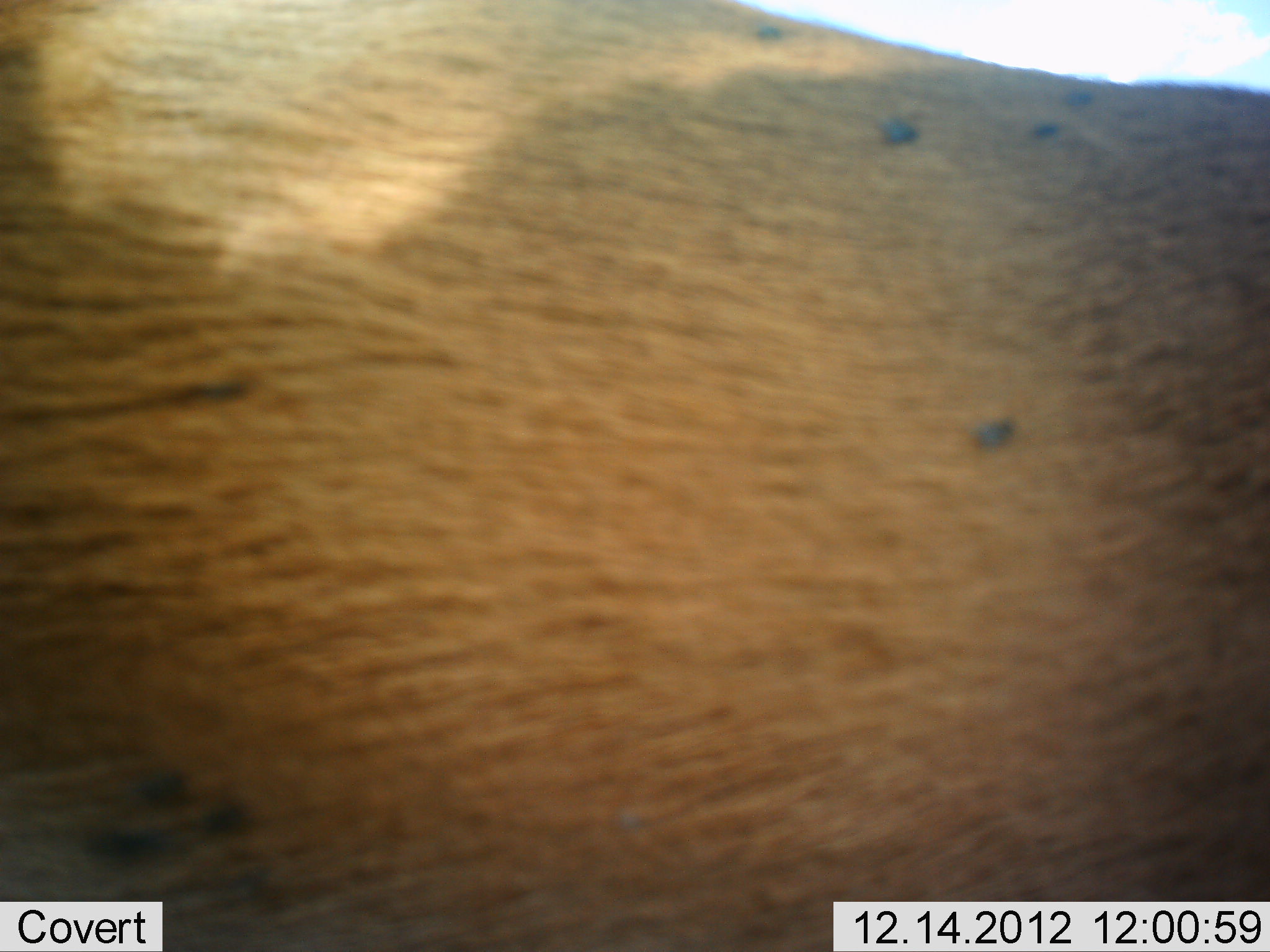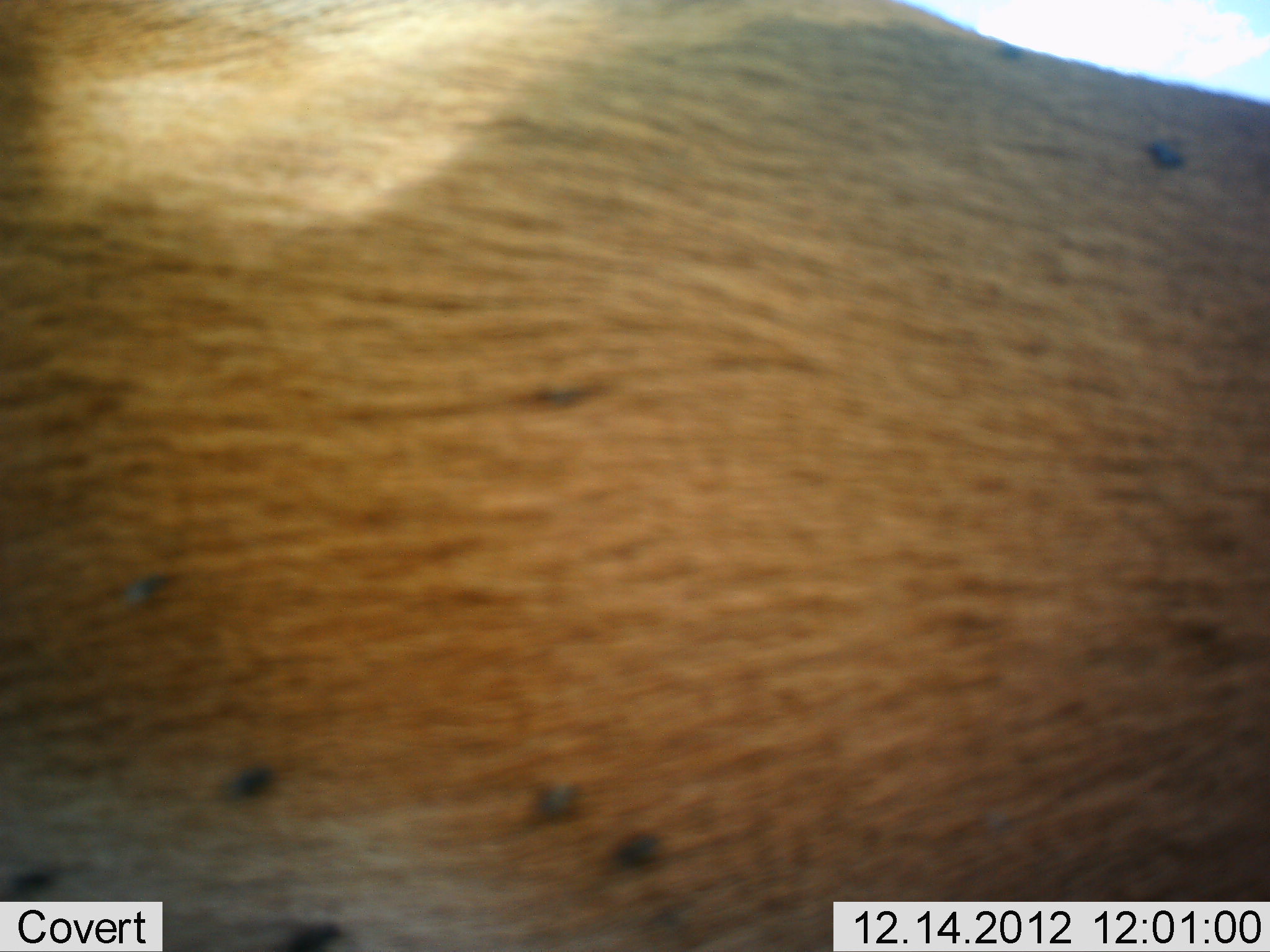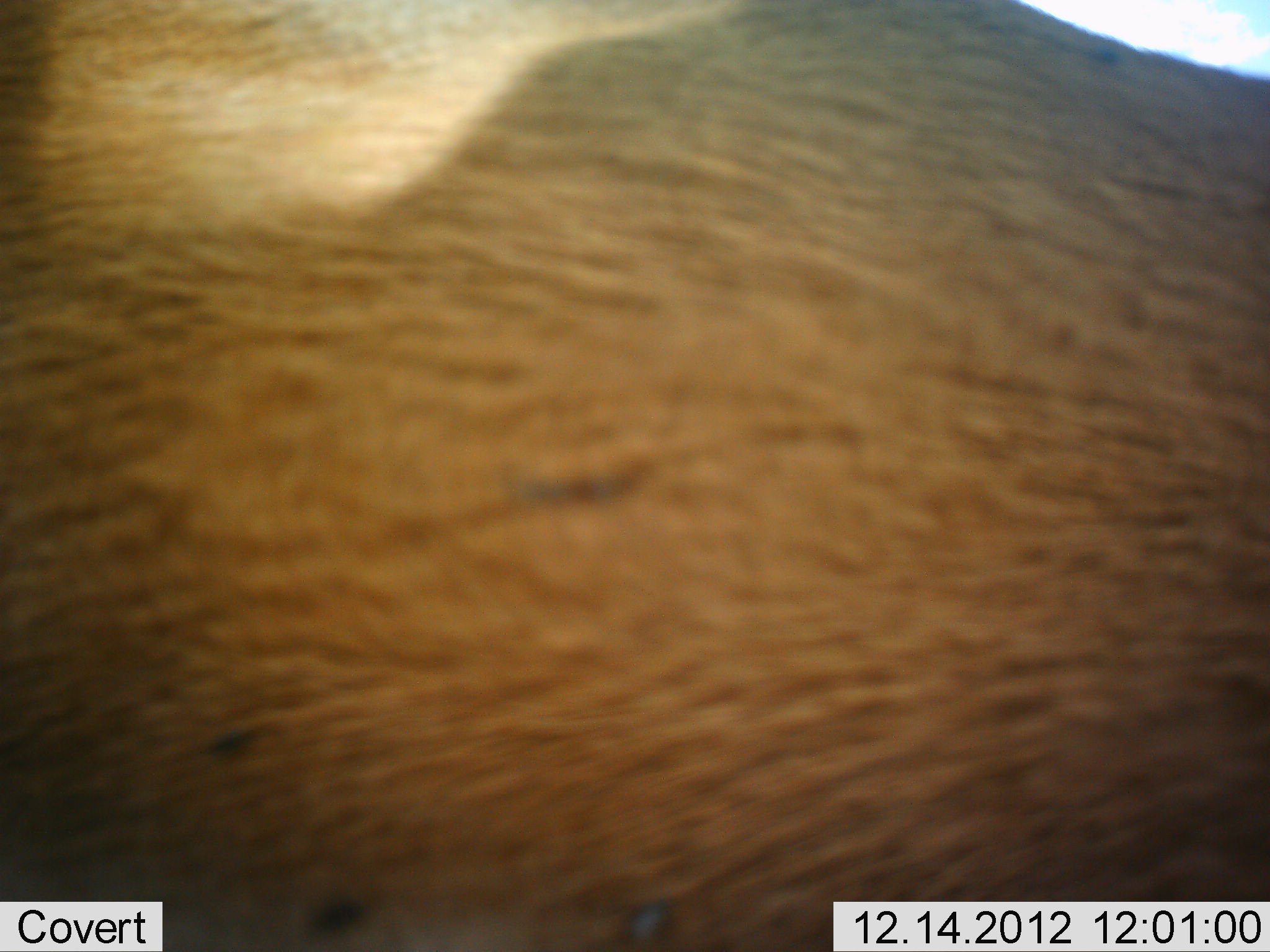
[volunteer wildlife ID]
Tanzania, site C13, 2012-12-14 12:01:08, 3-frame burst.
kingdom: Animalia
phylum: Chordata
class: Mammalia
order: Artiodactyla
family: Bovidae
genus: Aepyceros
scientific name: Aepyceros melampus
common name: impala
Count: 1.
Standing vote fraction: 40%.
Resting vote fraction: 0%.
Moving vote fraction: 60%.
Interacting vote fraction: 0%.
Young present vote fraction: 0%.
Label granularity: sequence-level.